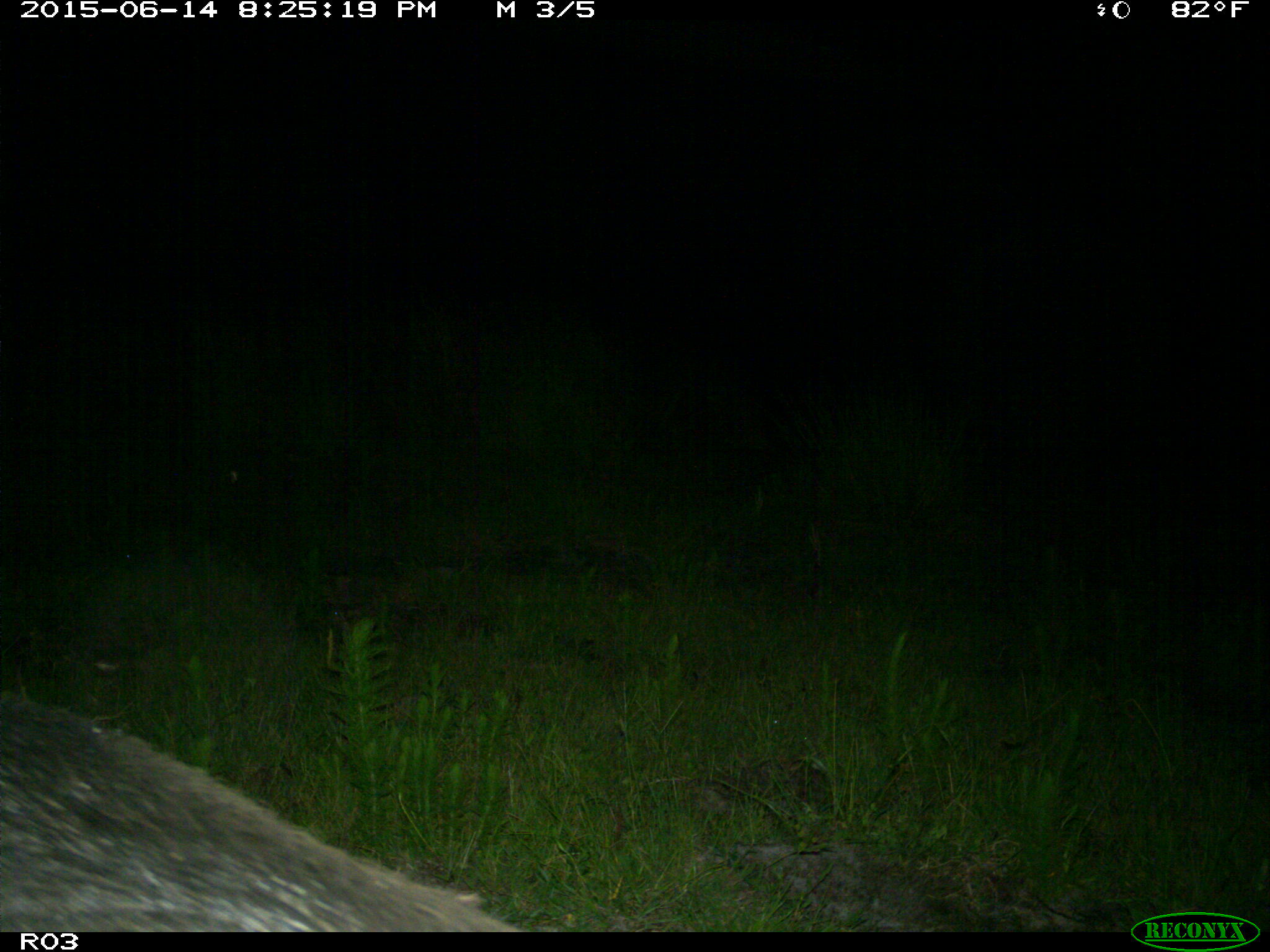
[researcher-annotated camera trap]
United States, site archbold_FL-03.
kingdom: Animalia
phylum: Chordata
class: Mammalia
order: Artiodactyla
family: Suidae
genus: Sus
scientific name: Sus scrofa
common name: wild boar